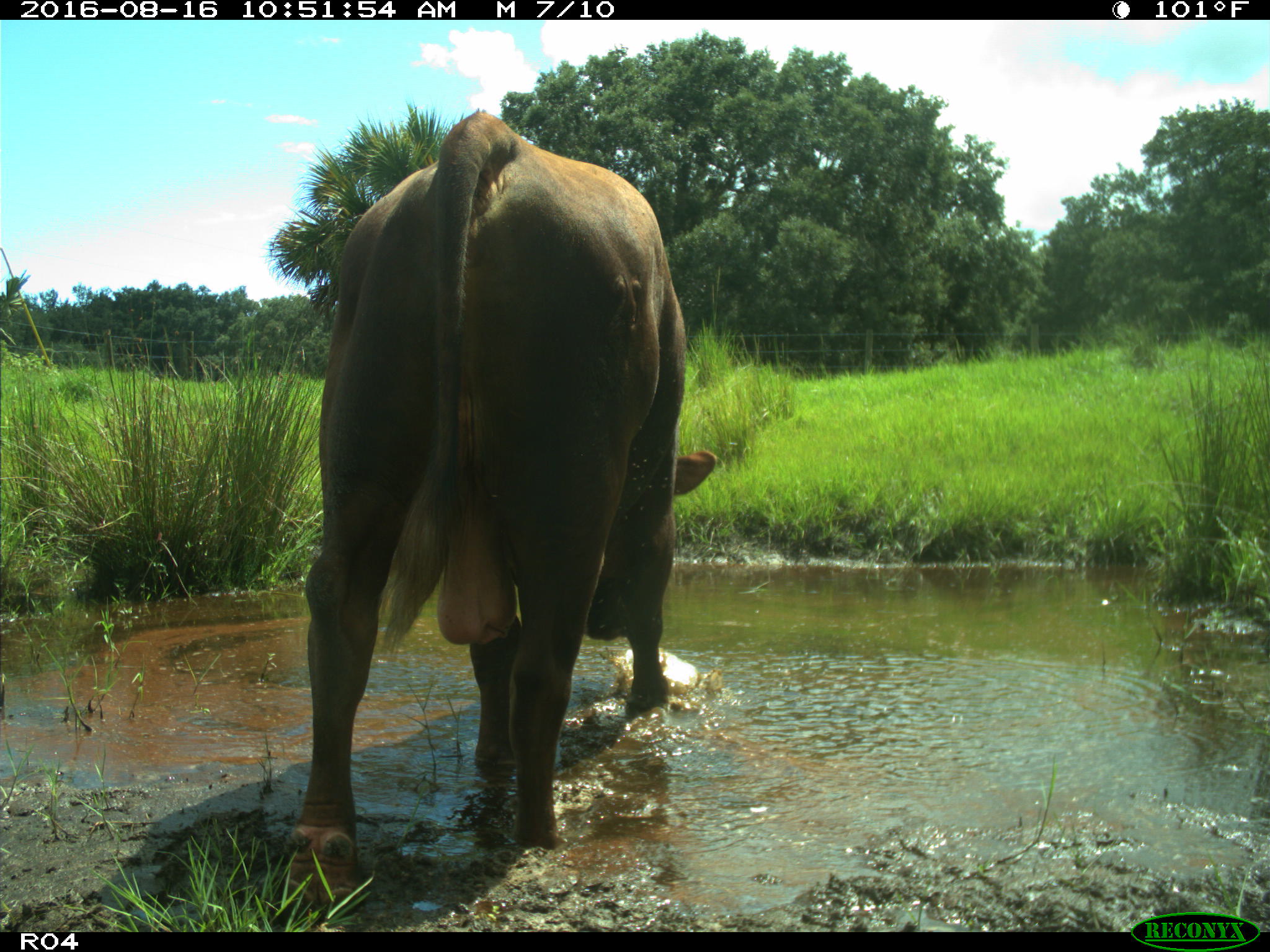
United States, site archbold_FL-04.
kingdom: Animalia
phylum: Chordata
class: Mammalia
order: Artiodactyla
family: Bovidae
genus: Bos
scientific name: Bos taurus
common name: domestic cow